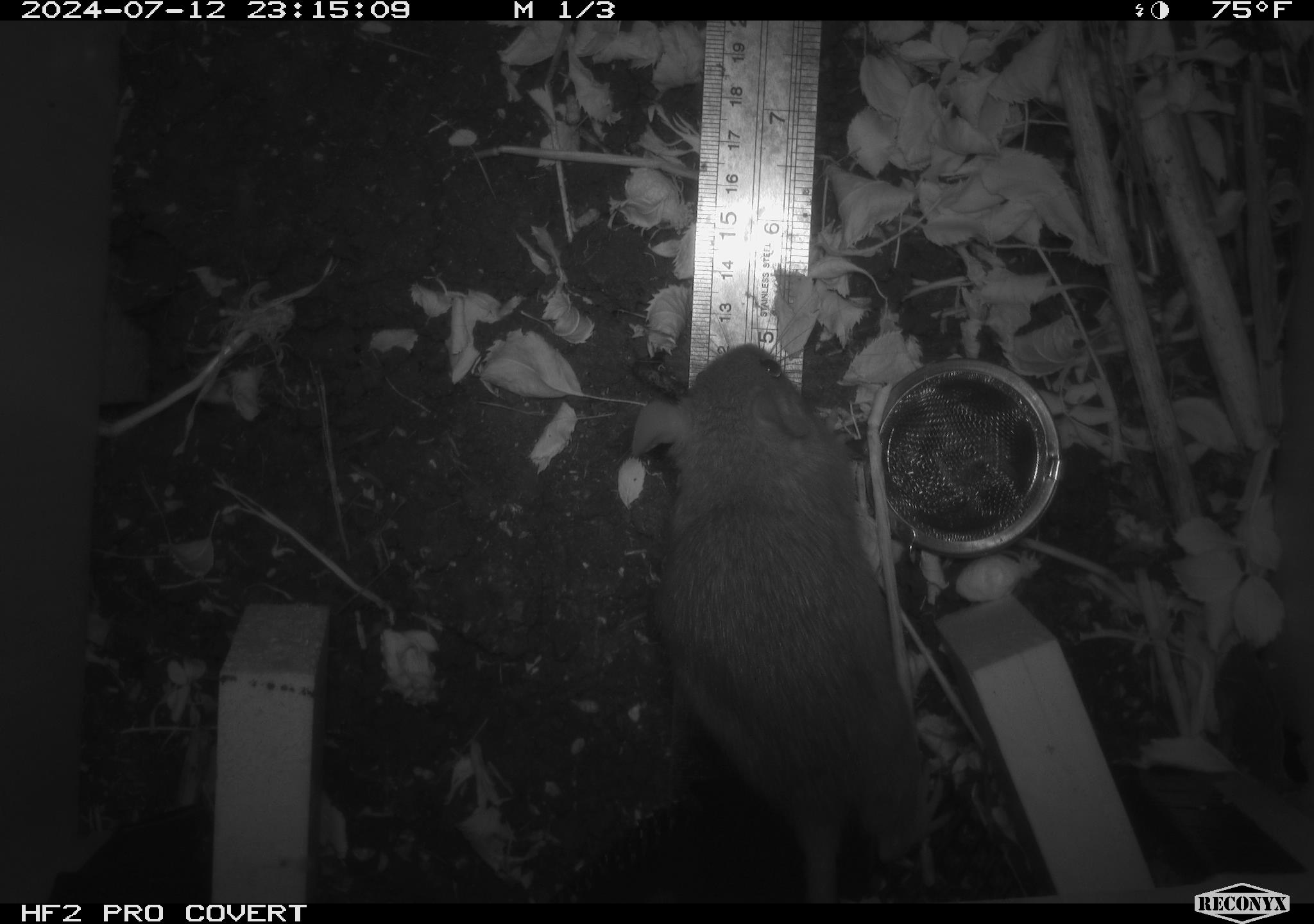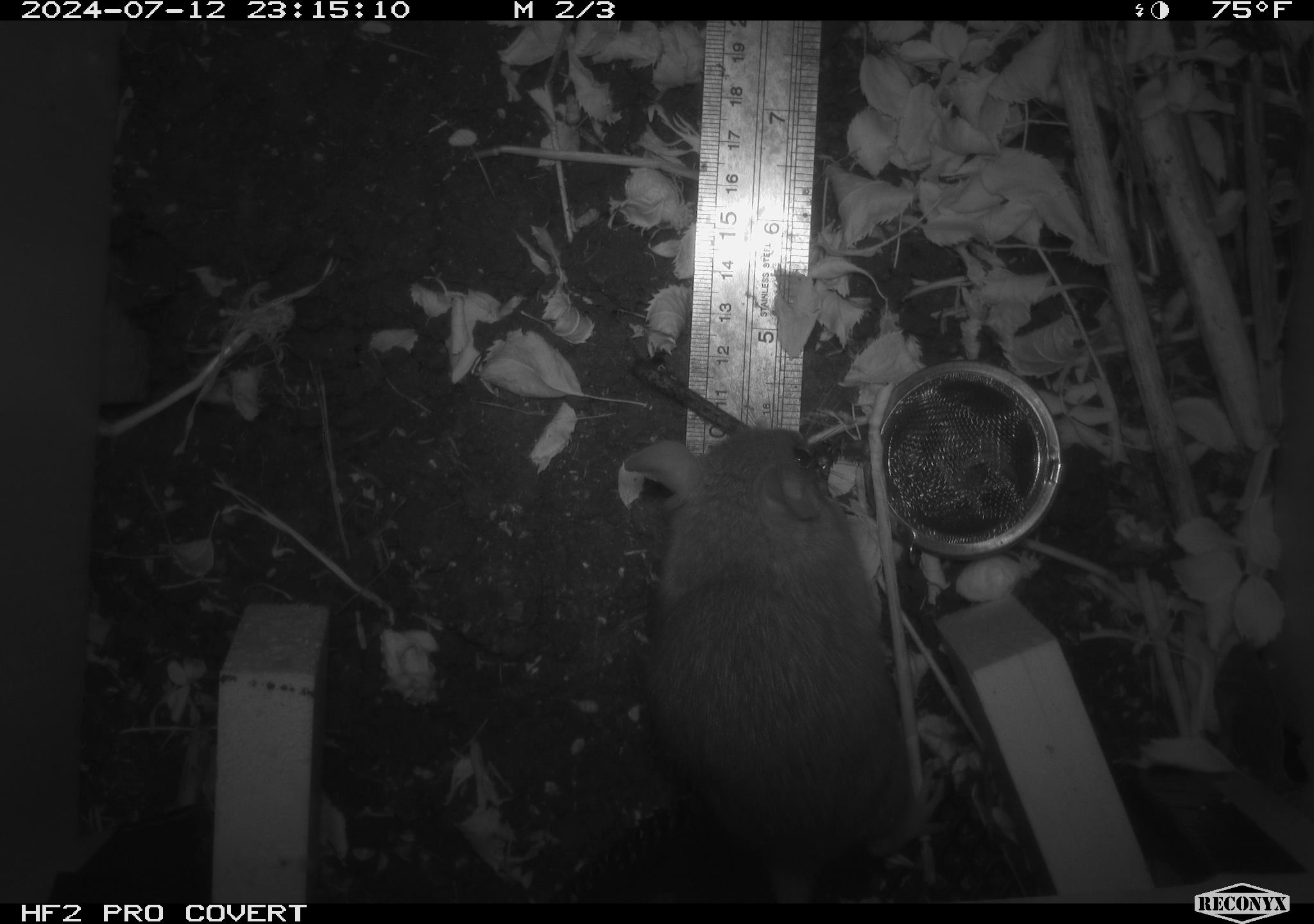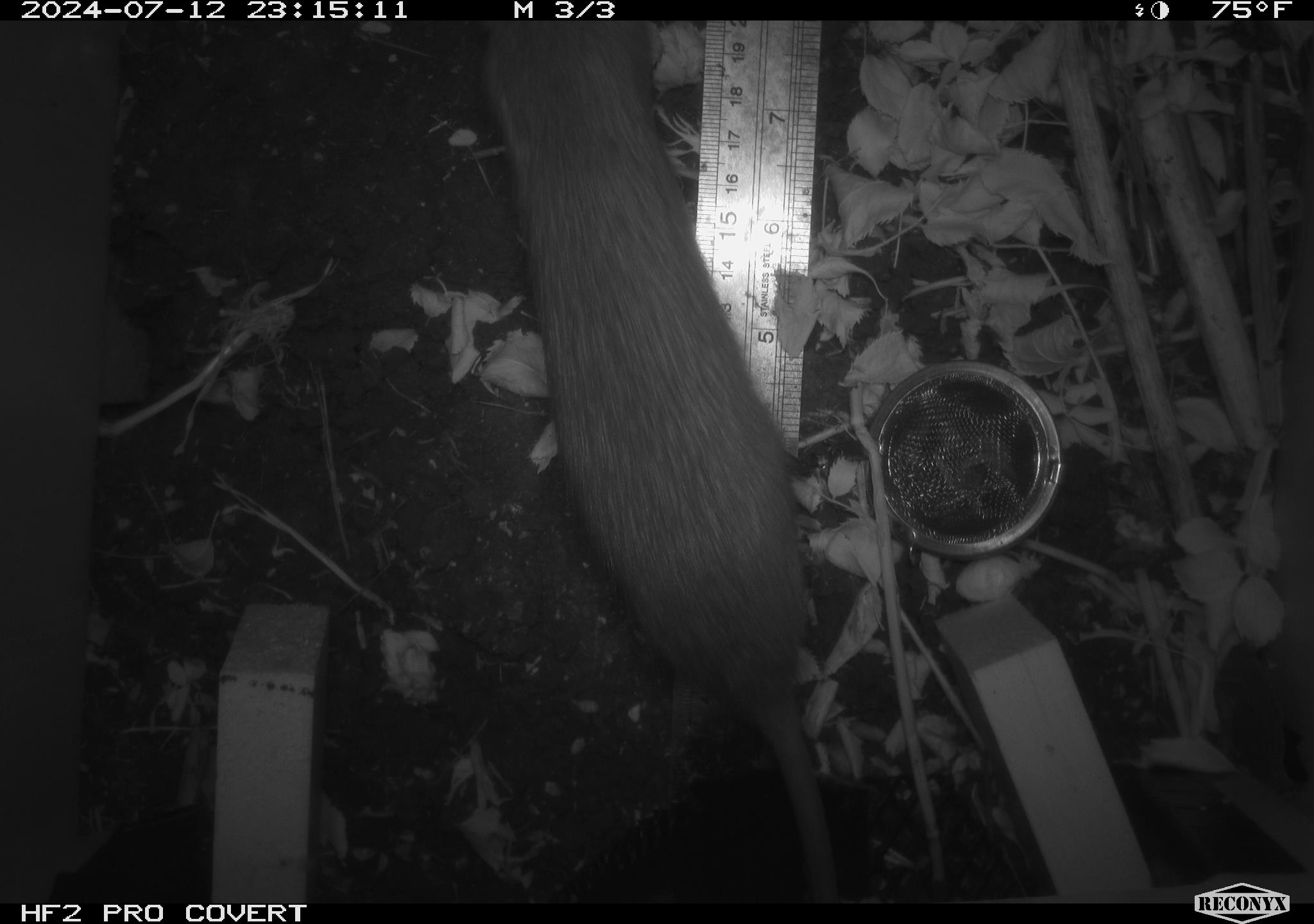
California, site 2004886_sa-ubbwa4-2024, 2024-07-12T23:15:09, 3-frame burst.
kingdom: Animalia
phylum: Chordata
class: Mammalia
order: Rodentia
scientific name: Rodentia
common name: woodrat or rat or mouse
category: woodrat or rat or mouse species